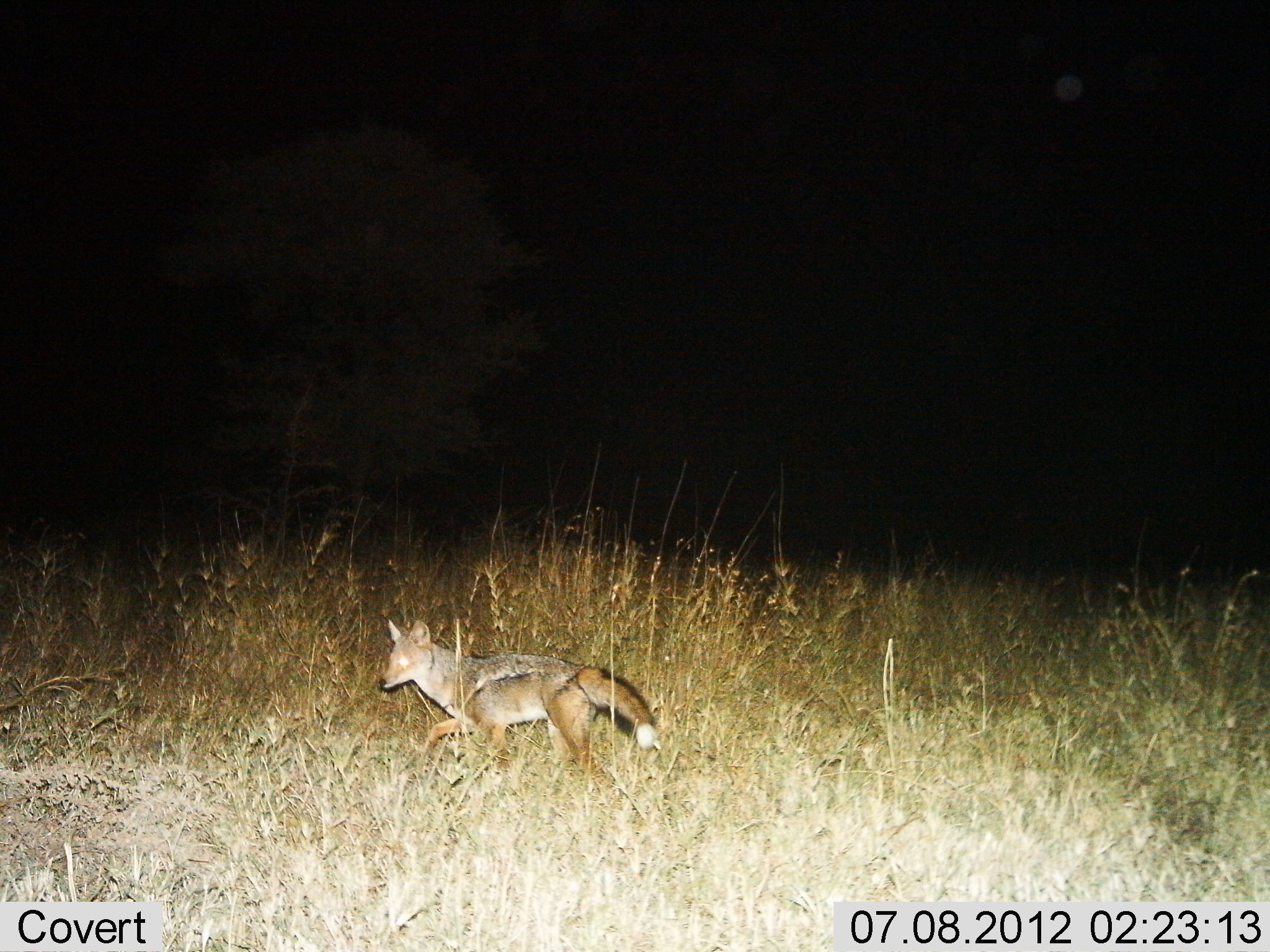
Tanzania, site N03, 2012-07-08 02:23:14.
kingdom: Animalia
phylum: Chordata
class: Mammalia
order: Carnivora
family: Canidae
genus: Lupulella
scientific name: Lupulella mesomelas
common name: black-backed jackal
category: jackal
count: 1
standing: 10%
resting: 0%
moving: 90%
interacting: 0%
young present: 0%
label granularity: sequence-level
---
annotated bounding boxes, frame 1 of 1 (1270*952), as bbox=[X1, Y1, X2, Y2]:
animal: bbox=[378, 619, 659, 782]